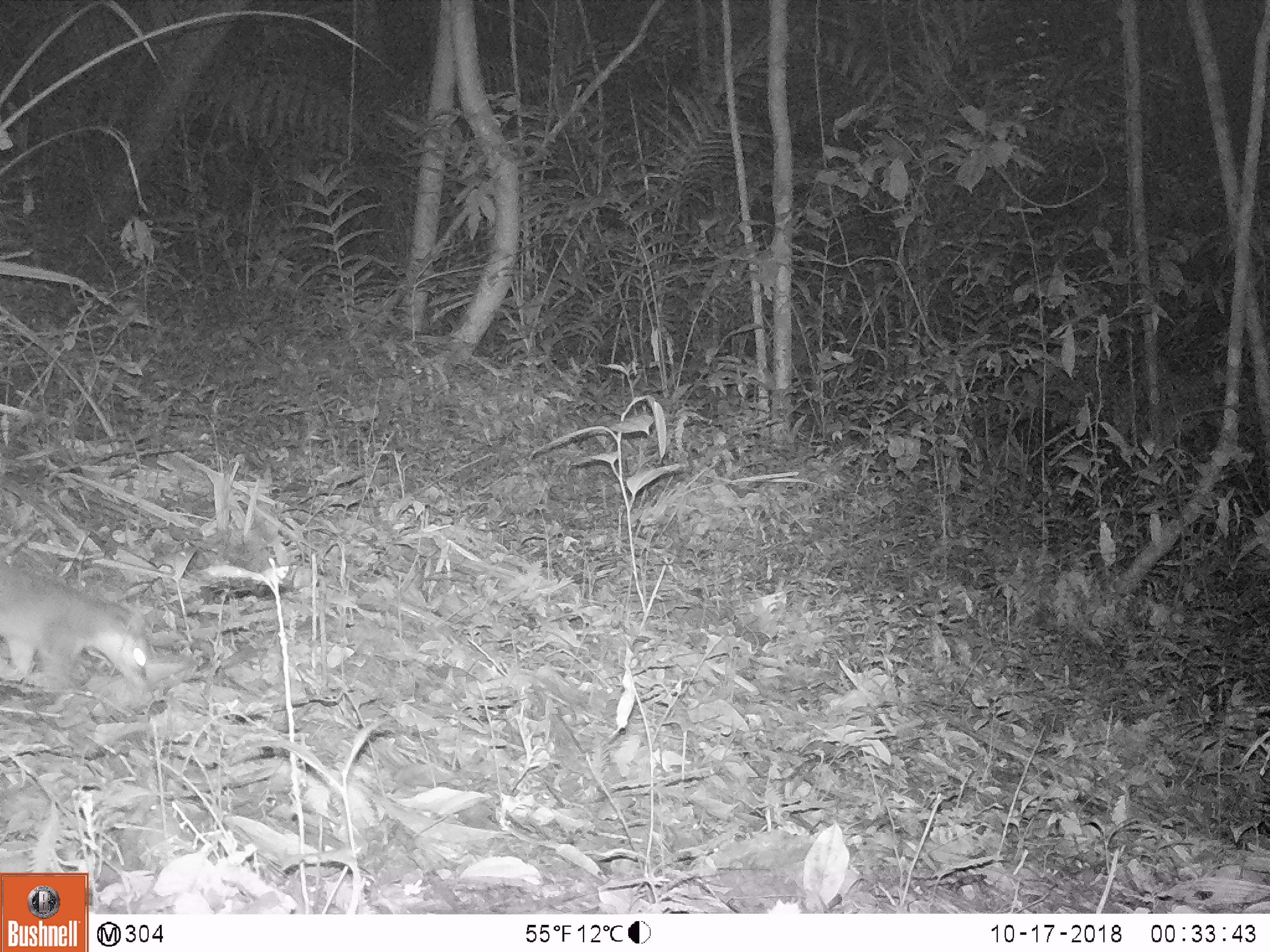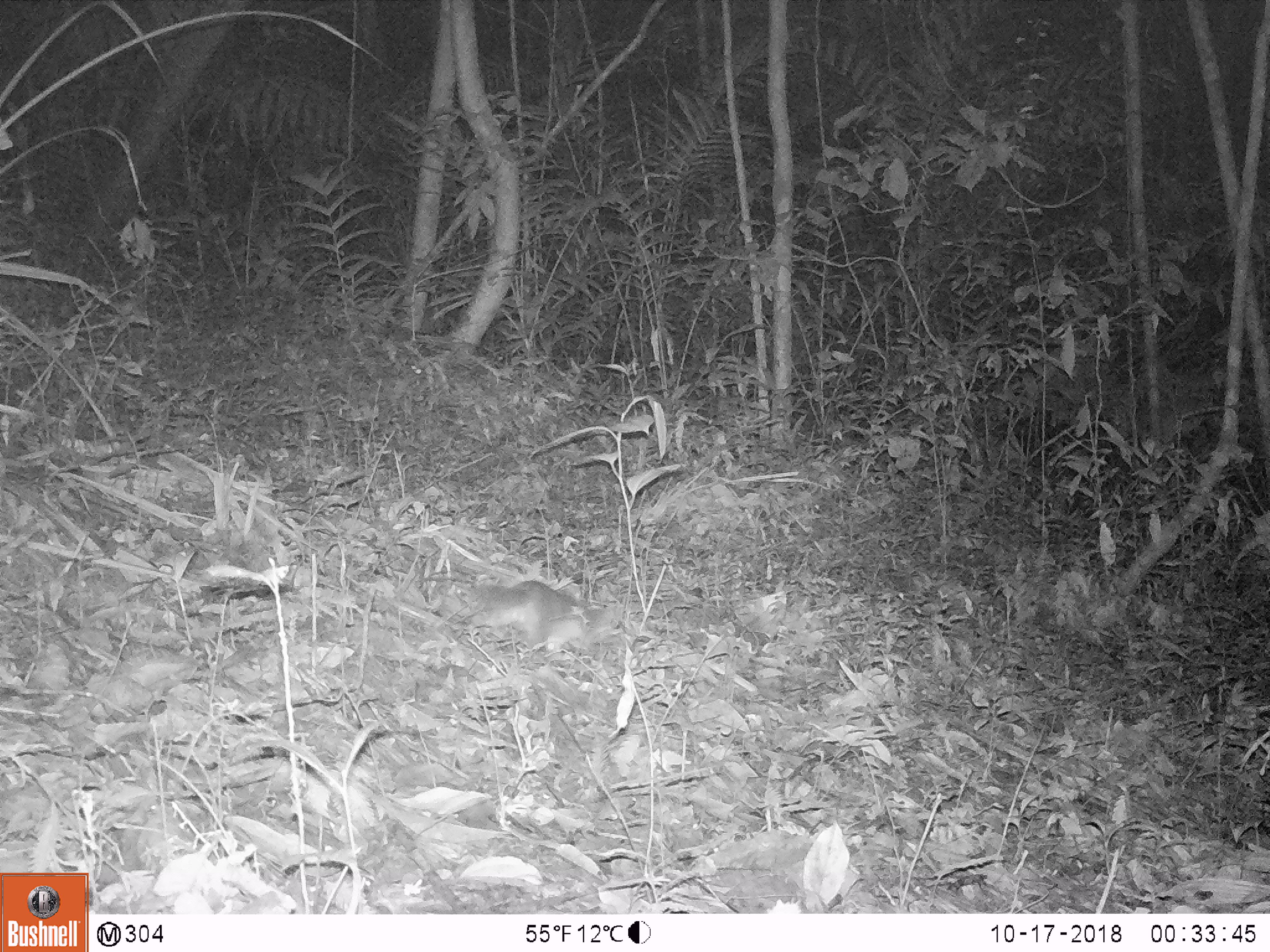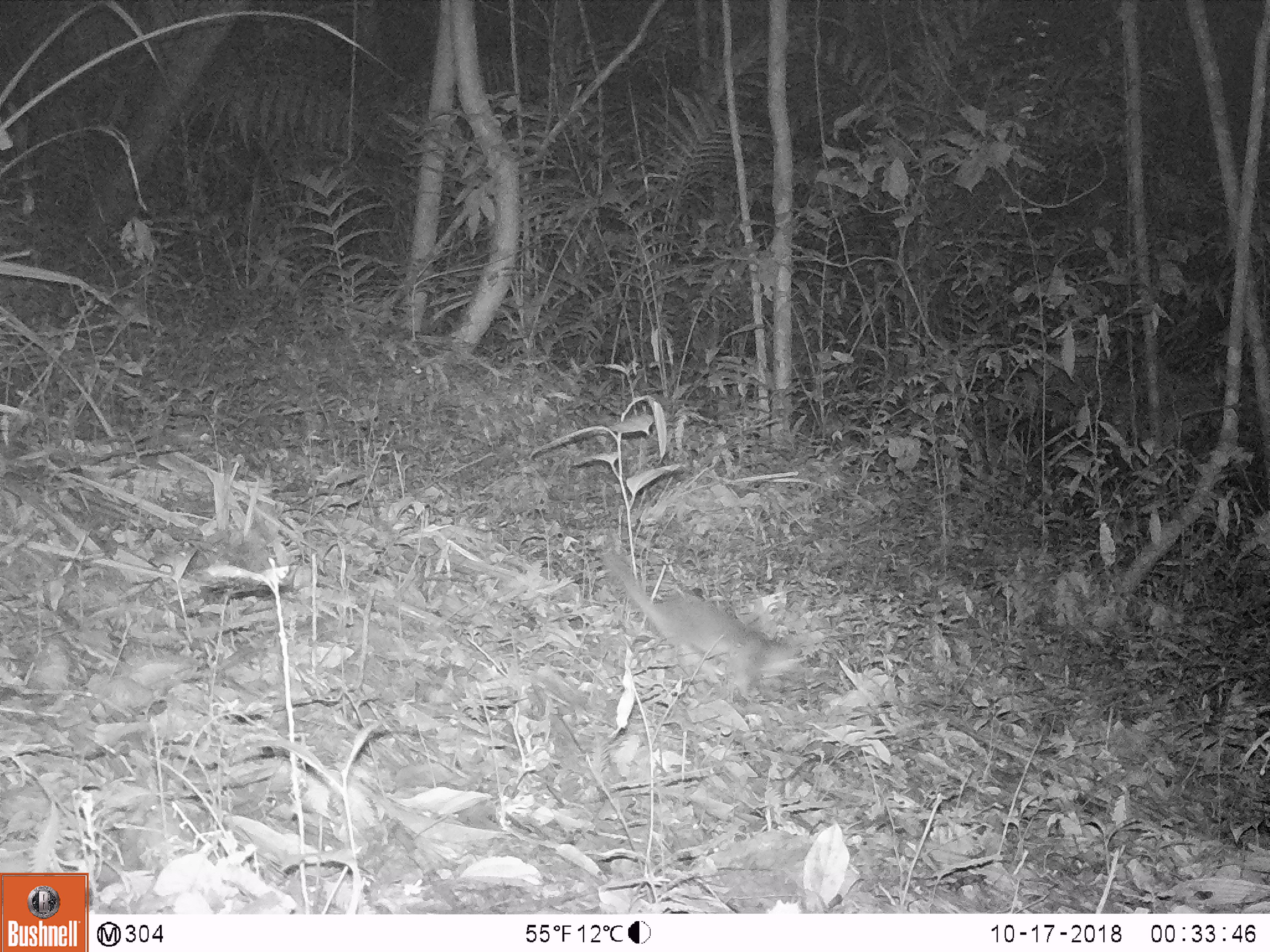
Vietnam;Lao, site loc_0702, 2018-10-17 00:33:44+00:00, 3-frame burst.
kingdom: Animalia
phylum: Chordata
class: Mammalia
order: Carnivora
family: Mustelidae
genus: Melogale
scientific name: Melogale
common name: ferret badger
Ferret badger (Melogale). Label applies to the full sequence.